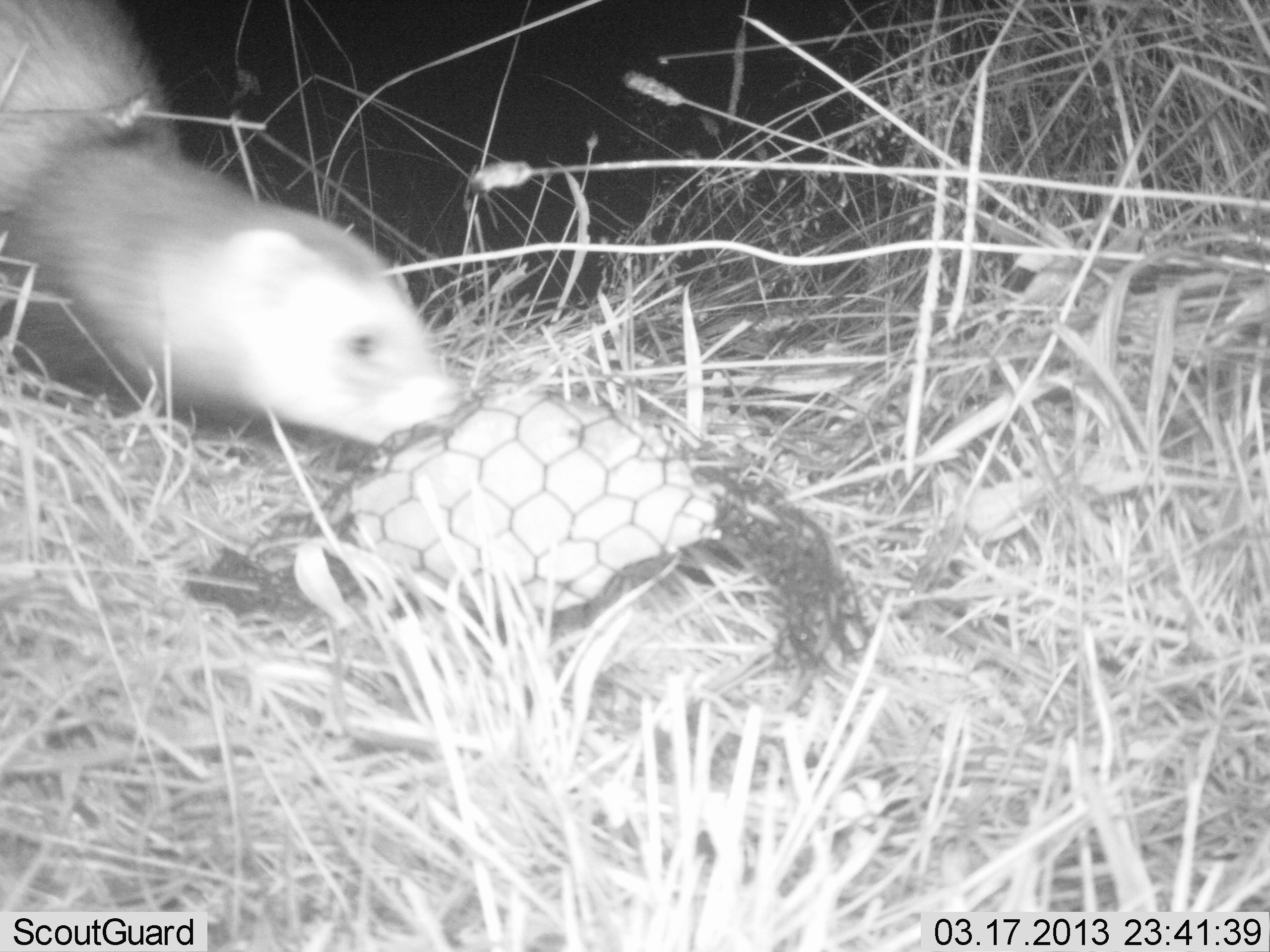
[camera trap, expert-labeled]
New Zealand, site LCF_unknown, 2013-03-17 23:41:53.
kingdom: Animalia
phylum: Chordata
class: Mammalia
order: Carnivora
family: Mustelidae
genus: Mustela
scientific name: Mustela furo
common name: ferret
Ferret (Mustela furo).